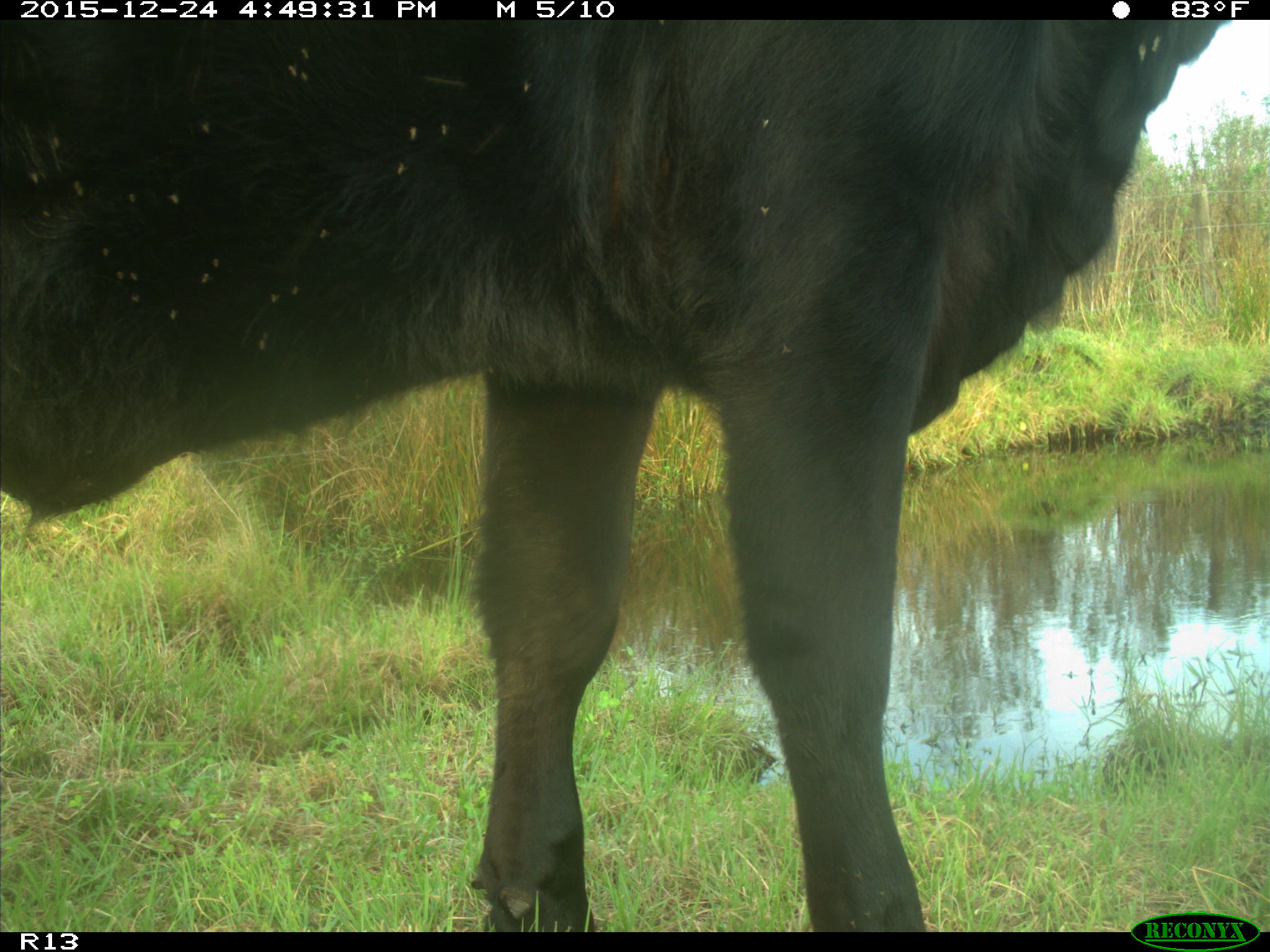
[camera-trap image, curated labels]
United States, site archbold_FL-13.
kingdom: Animalia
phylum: Chordata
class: Mammalia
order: Artiodactyla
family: Bovidae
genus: Bos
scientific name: Bos taurus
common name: domestic cow